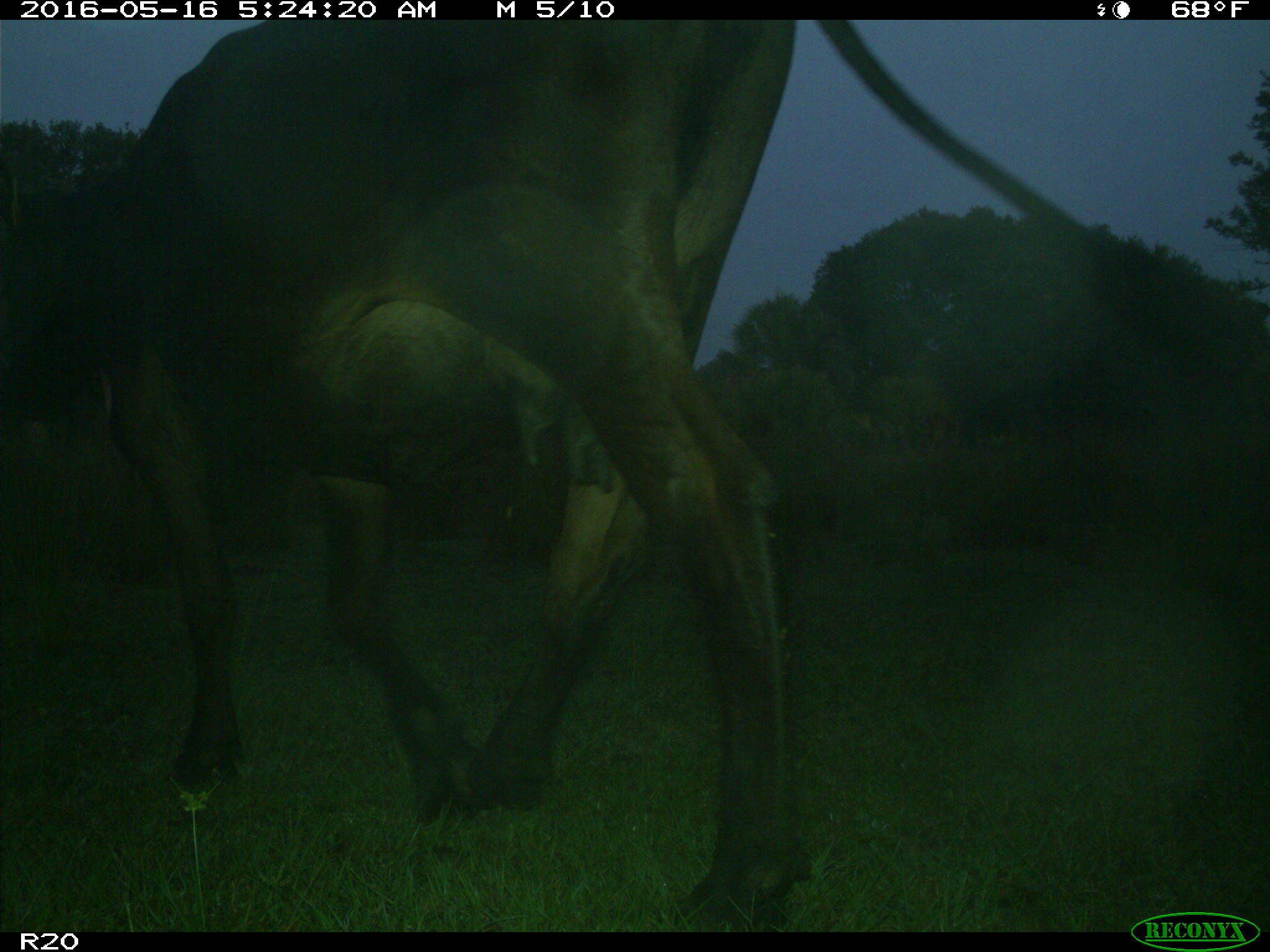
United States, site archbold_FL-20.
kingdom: Animalia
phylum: Chordata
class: Mammalia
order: Artiodactyla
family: Bovidae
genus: Bos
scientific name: Bos taurus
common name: domestic cow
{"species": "Bos taurus (domestic cow)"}